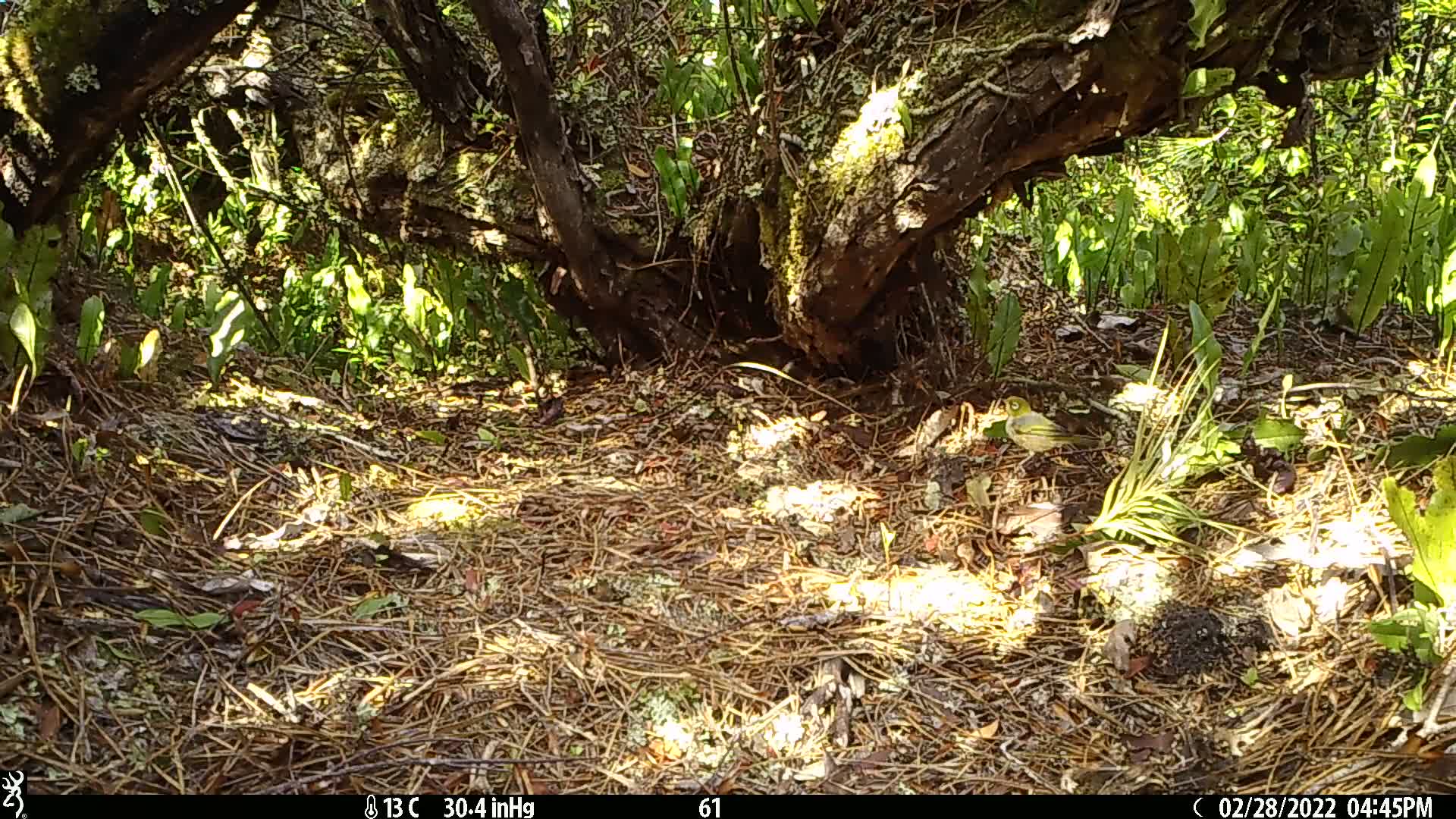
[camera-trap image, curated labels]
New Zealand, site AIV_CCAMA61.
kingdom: Animalia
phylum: Chordata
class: Aves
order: Passeriformes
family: Zosteropidae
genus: Zosterops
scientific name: Zosterops lateralis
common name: silvereye